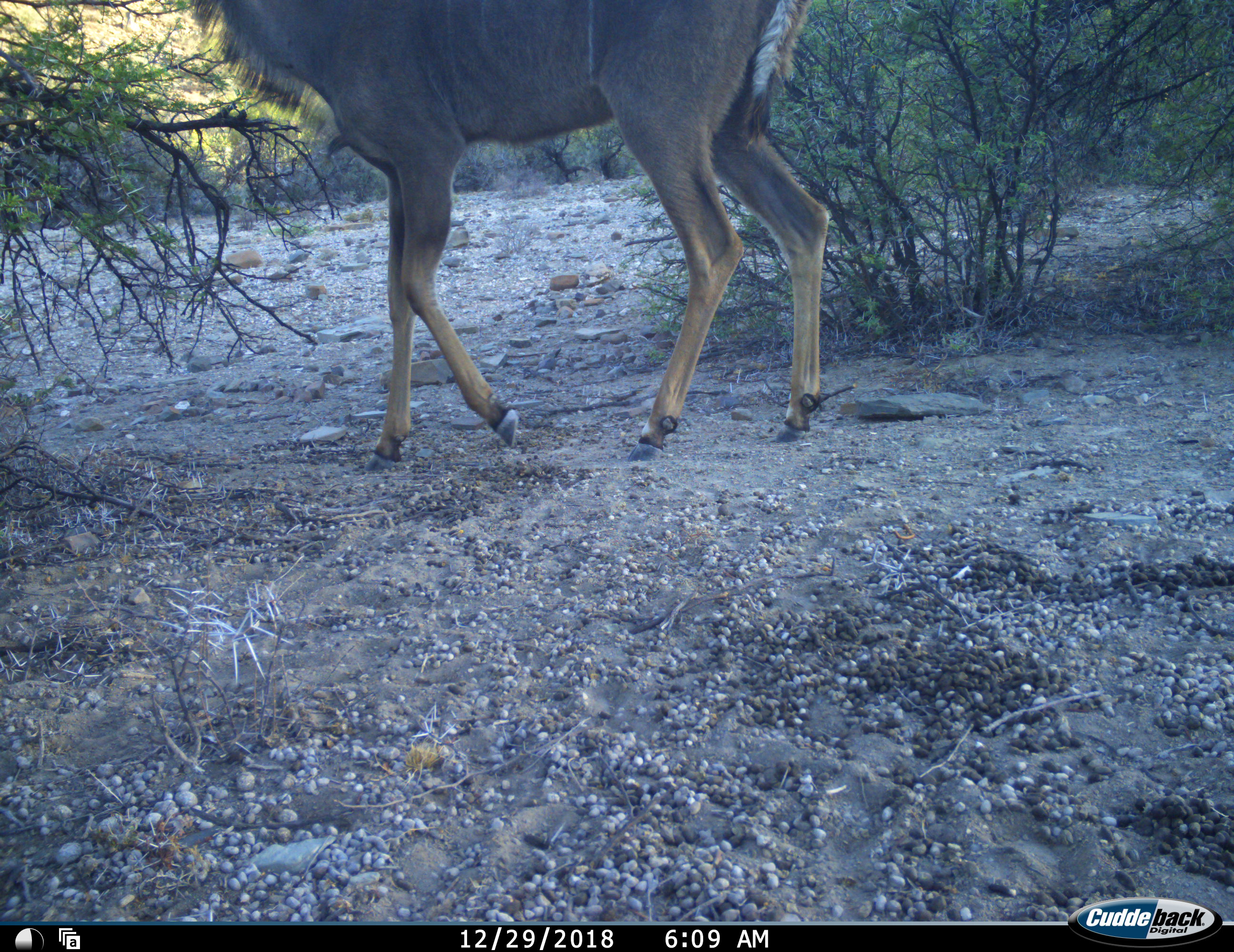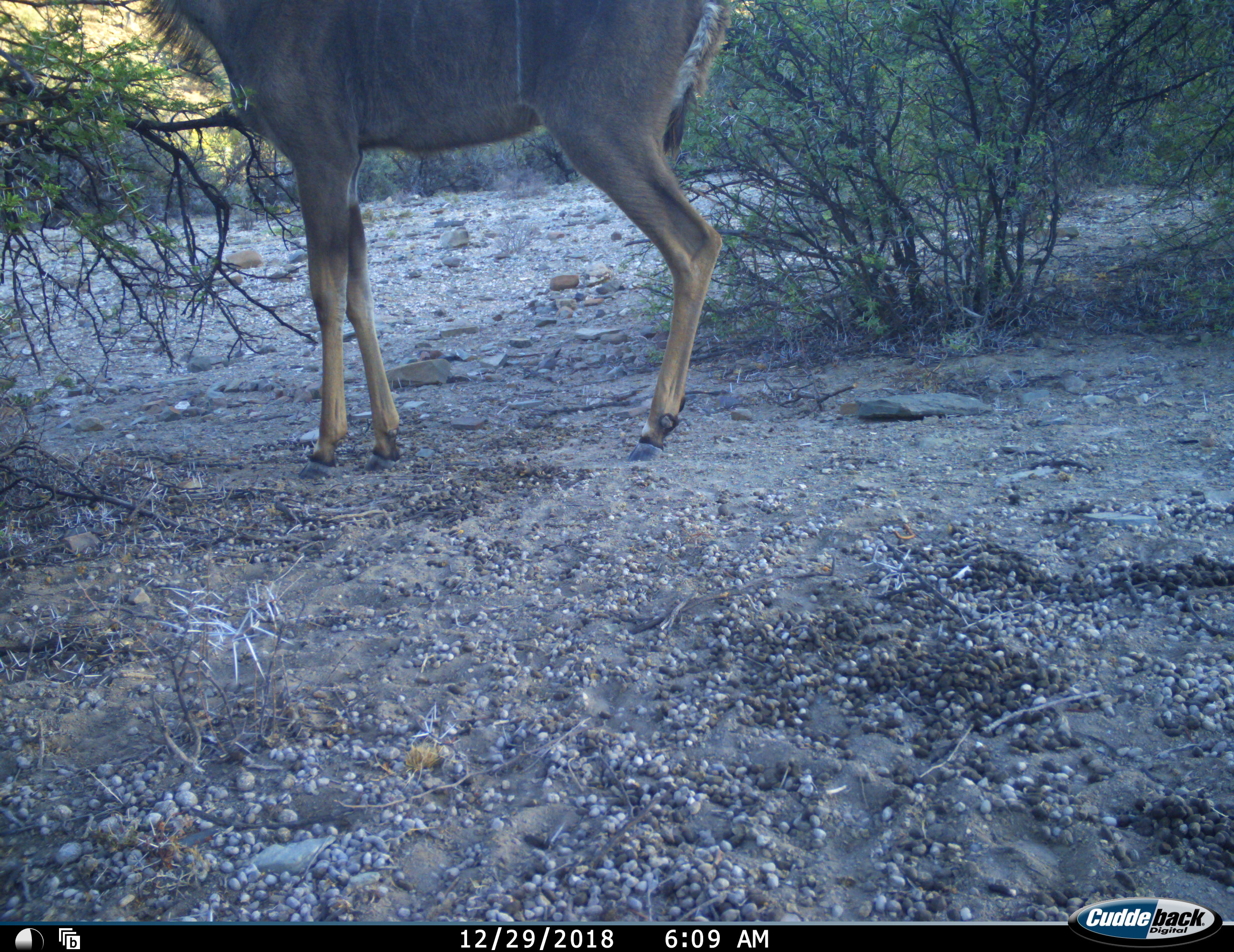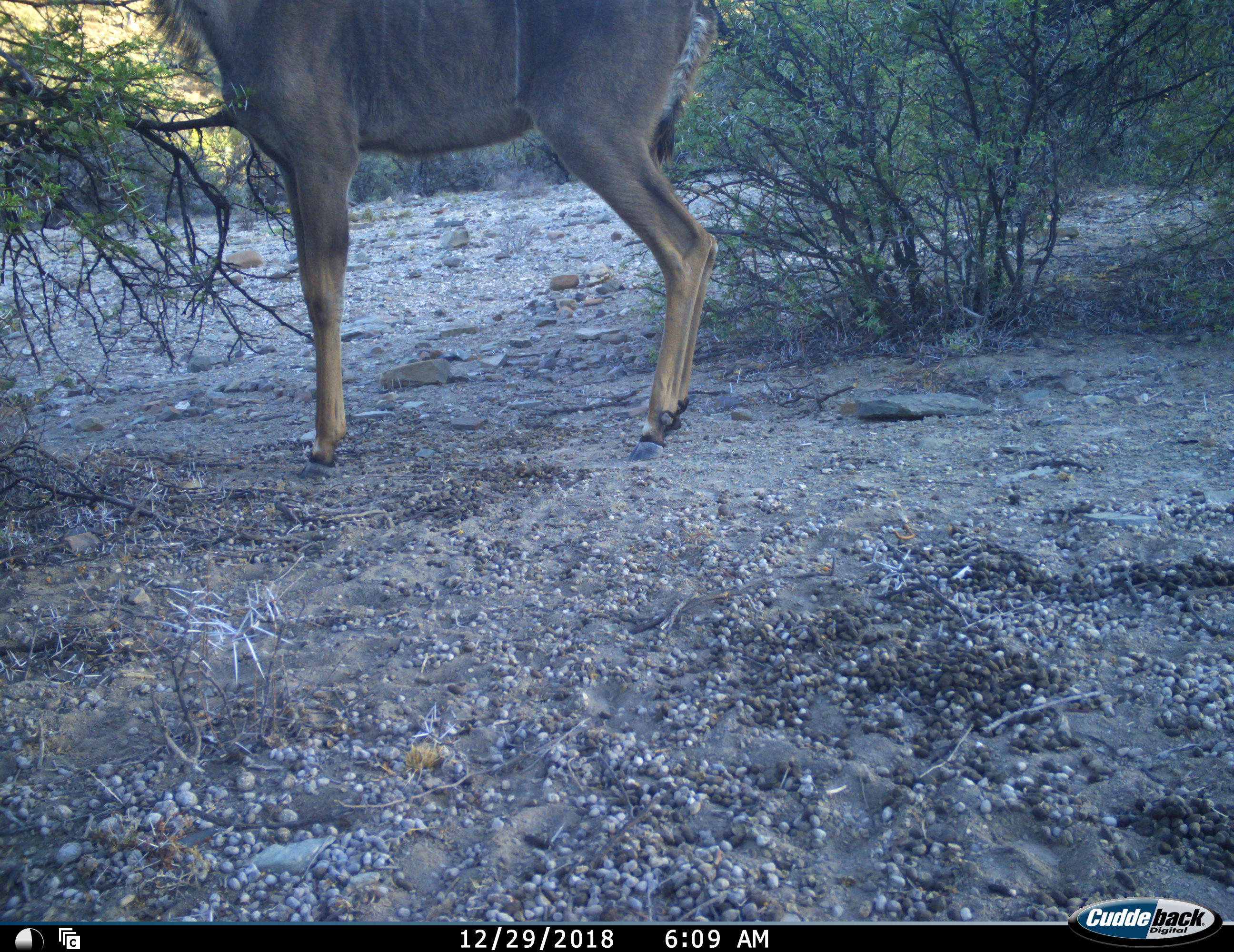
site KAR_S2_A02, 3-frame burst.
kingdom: Animalia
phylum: Chordata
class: Mammalia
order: Artiodactyla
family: Bovidae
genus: Tragelaphus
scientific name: Tragelaphus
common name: kudu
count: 1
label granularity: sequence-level